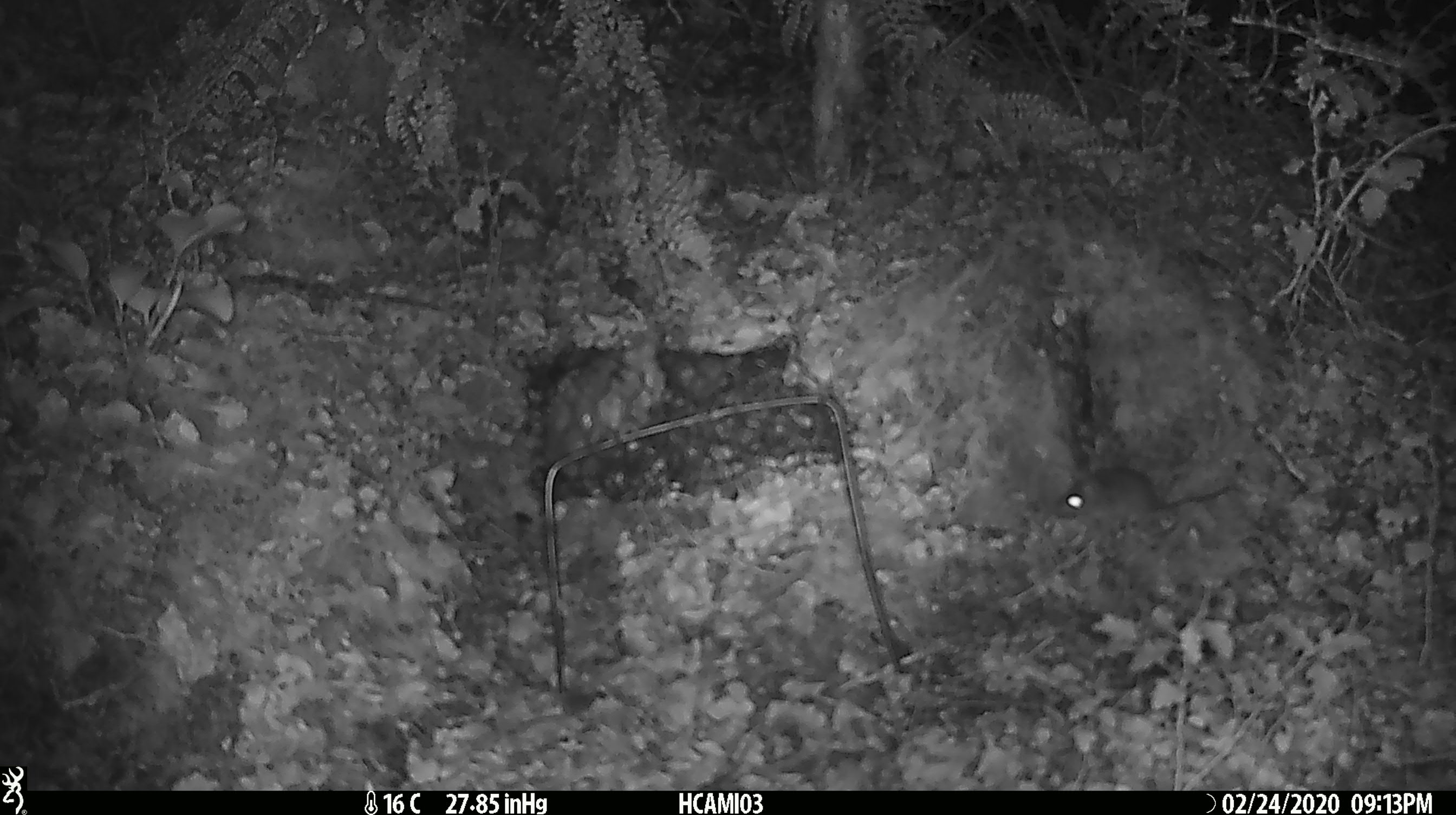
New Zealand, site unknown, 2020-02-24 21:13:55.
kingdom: Animalia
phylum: Chordata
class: Mammalia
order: Rodentia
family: Muridae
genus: Mus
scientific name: Mus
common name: mouse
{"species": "mouse (Mus)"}